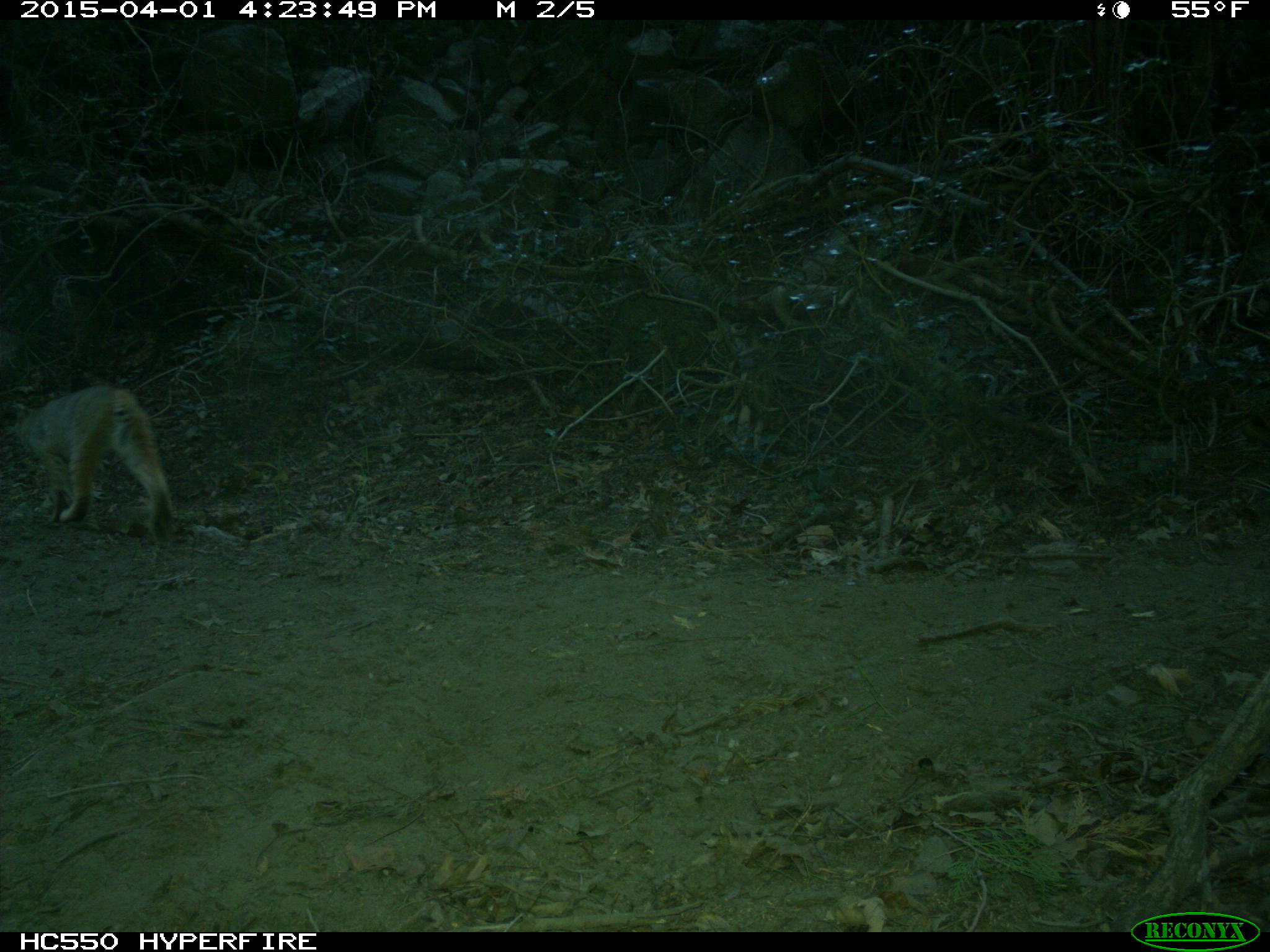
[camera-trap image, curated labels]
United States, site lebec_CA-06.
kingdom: Animalia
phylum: Chordata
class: Mammalia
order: Carnivora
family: Felidae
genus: Lynx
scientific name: Lynx rufus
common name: bobcat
Lynx rufus (bobcat).